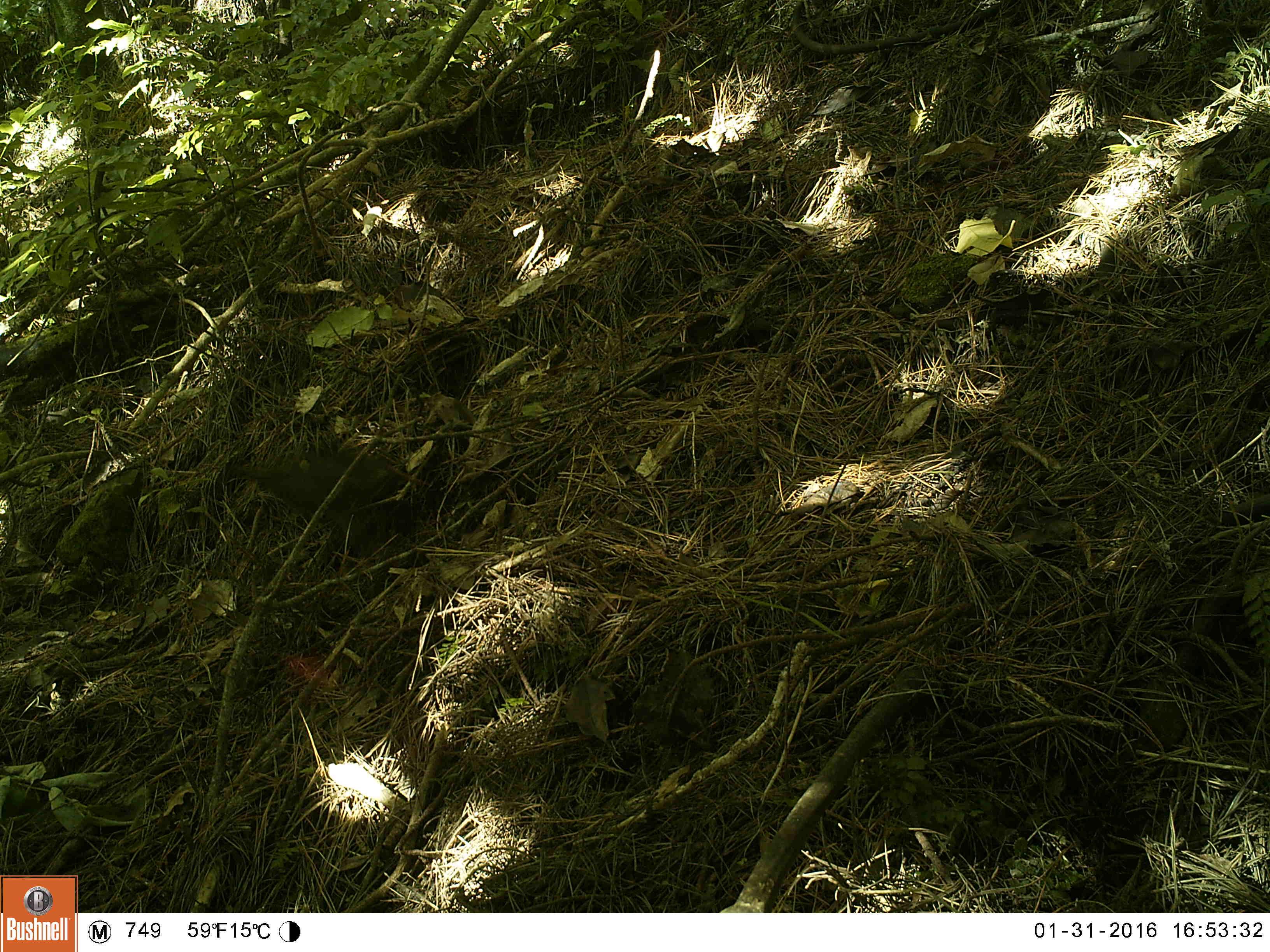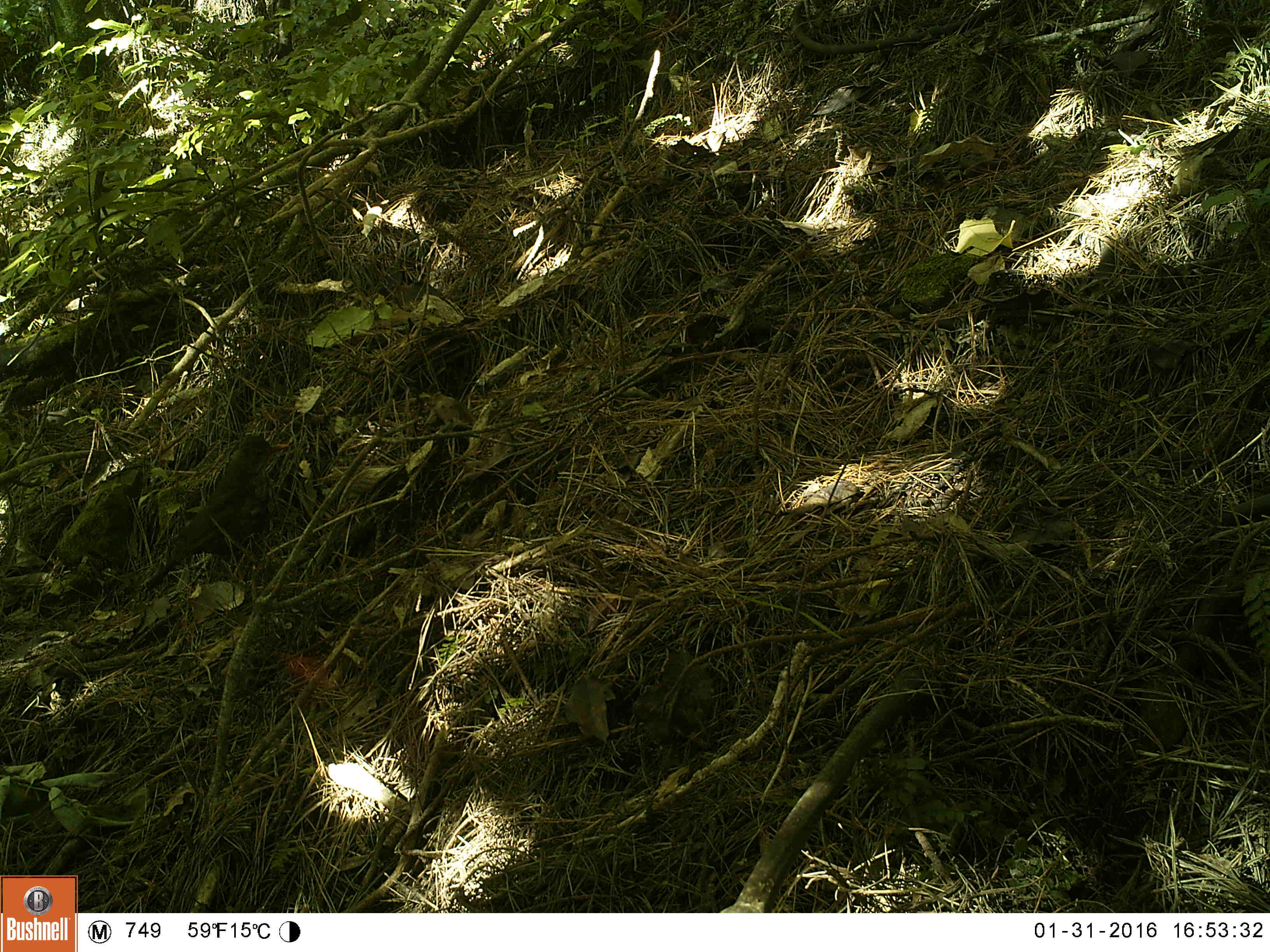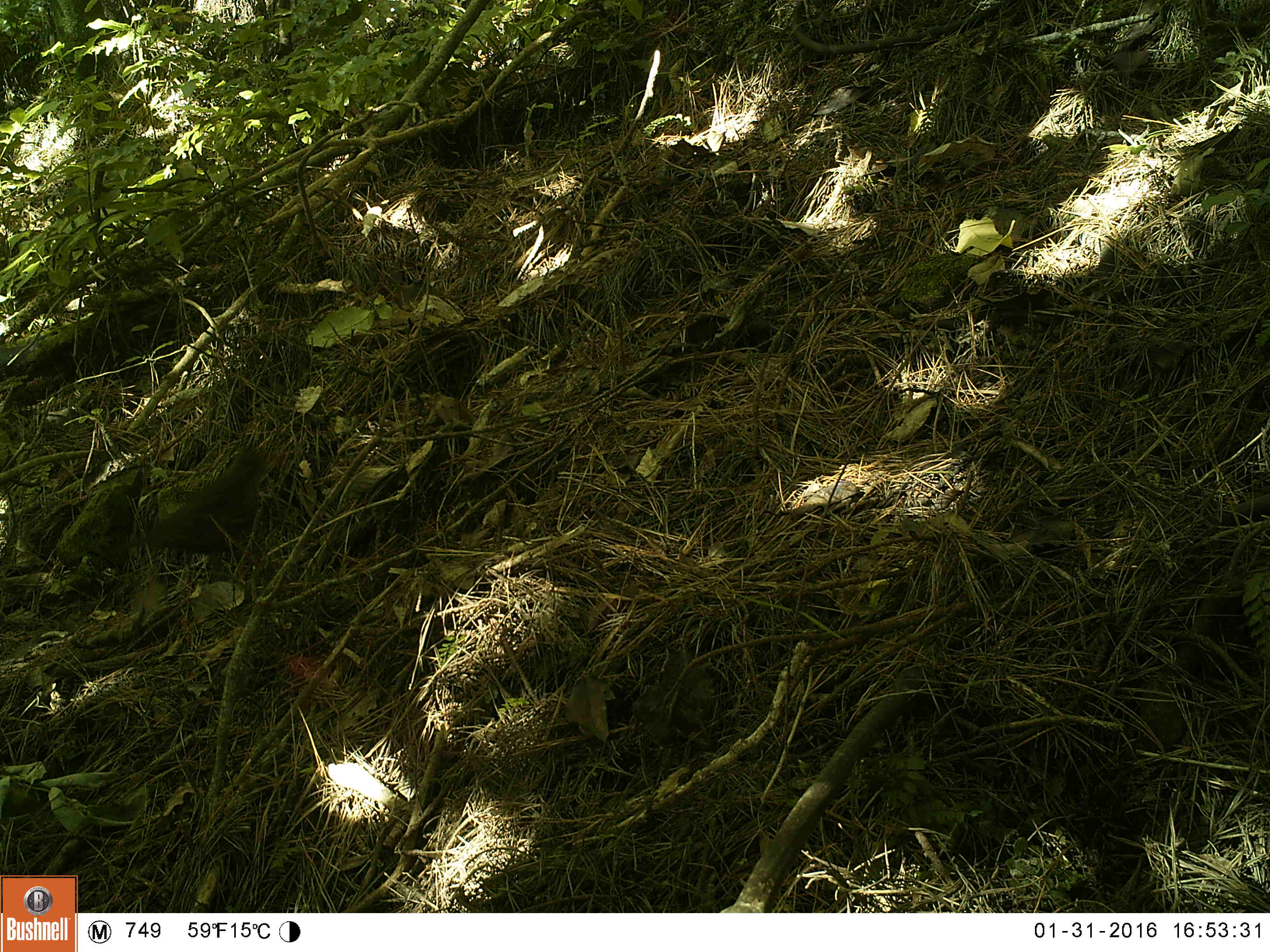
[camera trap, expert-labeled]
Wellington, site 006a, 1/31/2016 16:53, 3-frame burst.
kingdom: Animalia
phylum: Chordata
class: Aves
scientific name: Aves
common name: bird